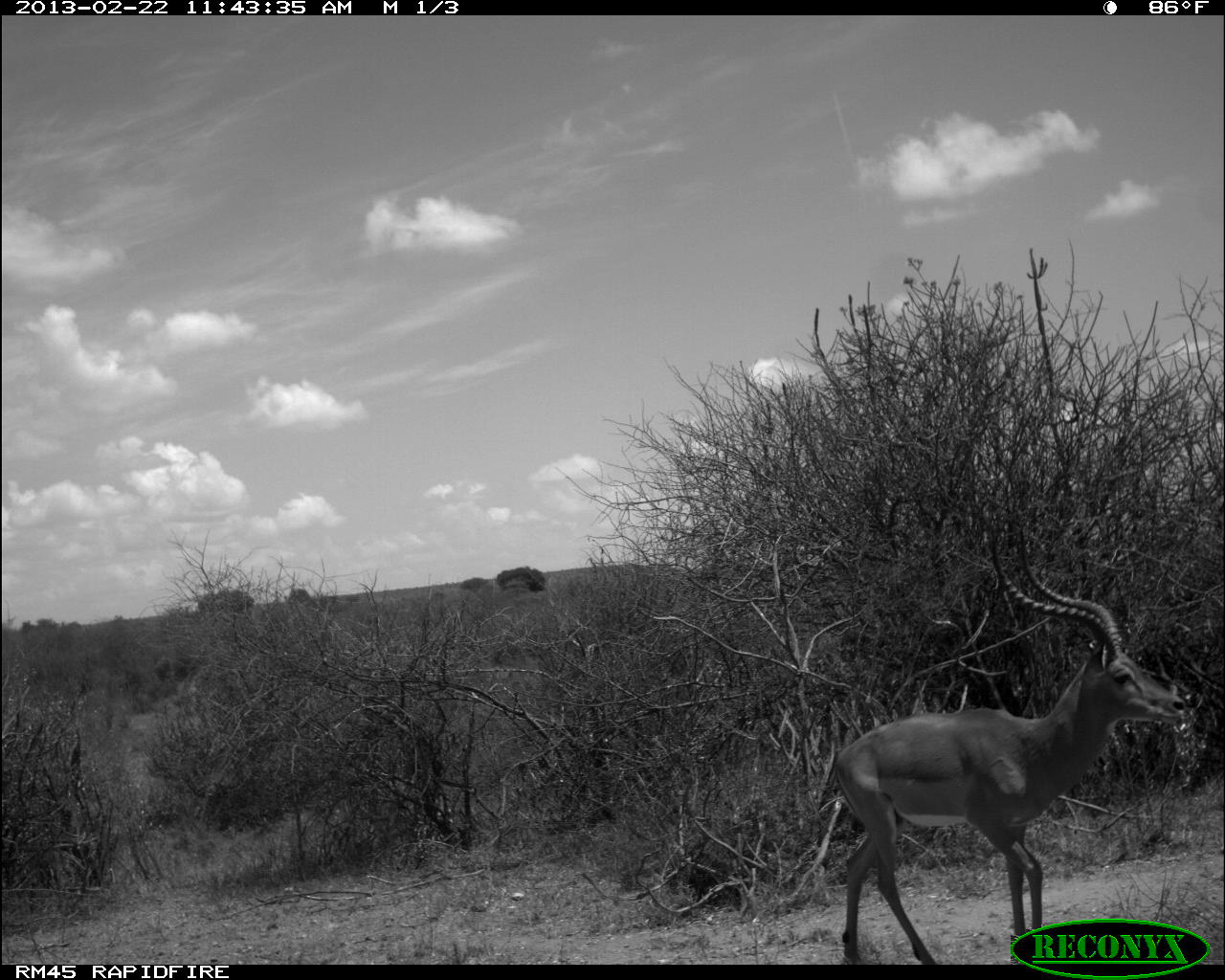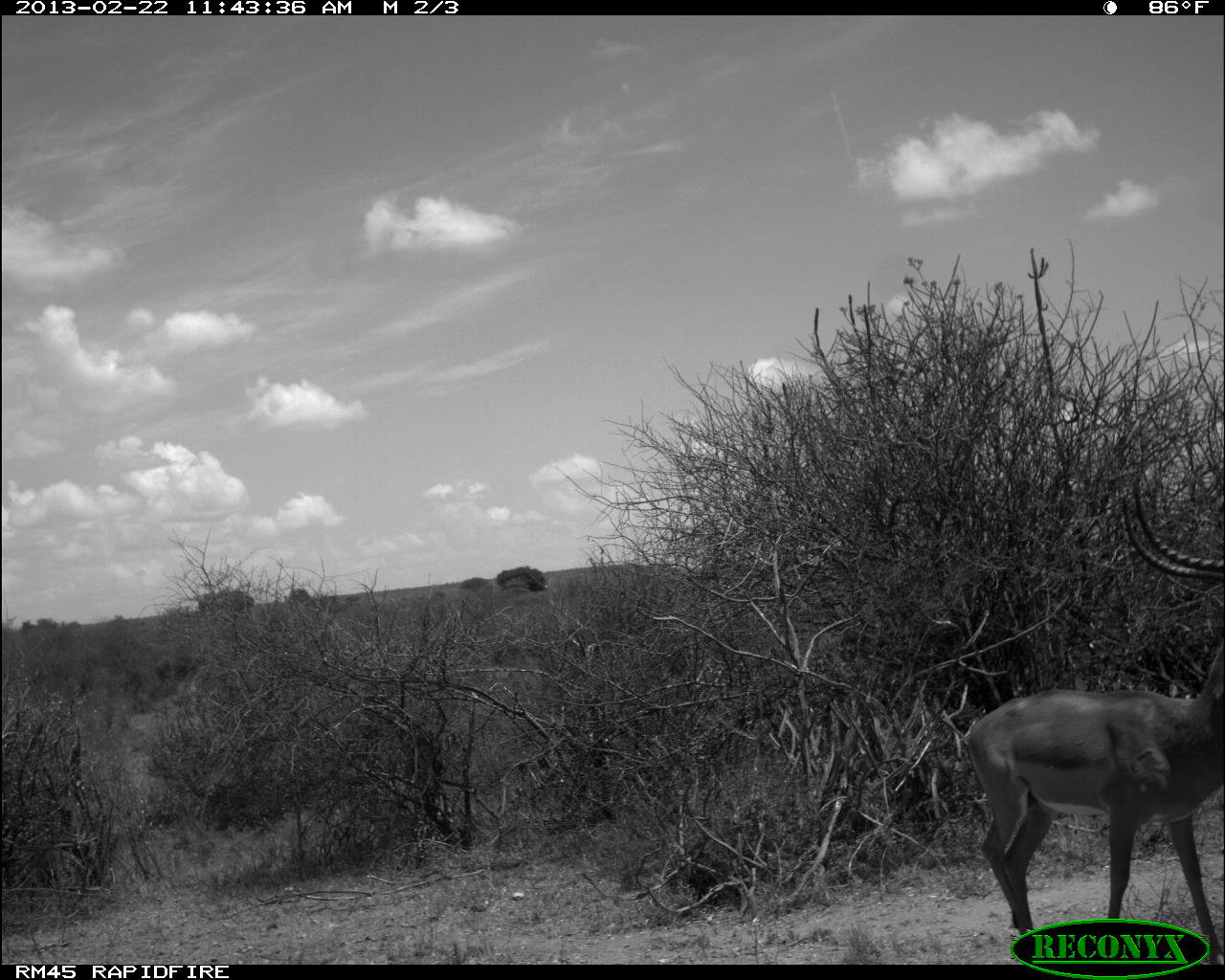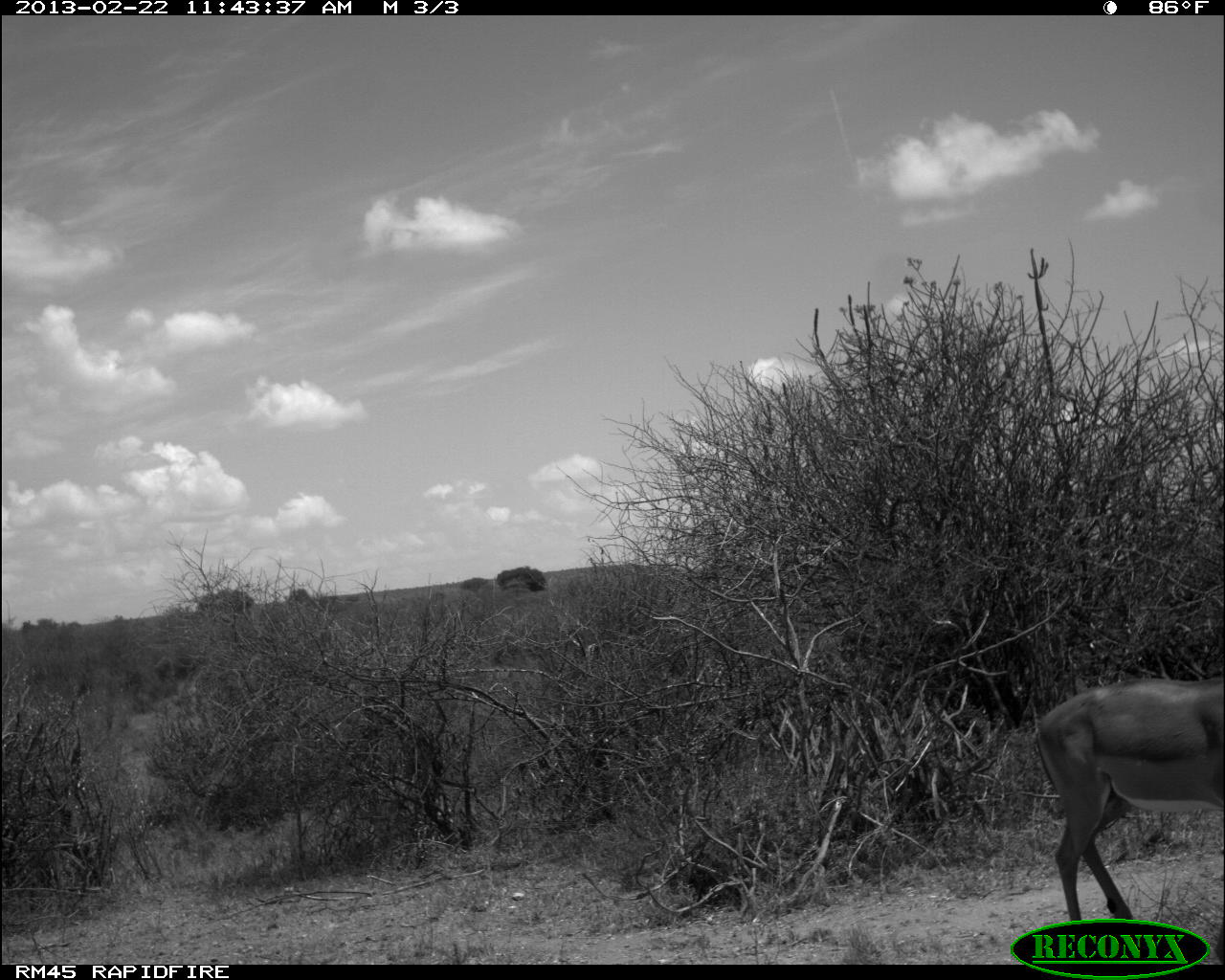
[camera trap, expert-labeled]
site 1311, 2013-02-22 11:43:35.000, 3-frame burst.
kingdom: Animalia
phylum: Chordata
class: Mammalia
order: Artiodactyla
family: Bovidae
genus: Aepyceros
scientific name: Aepyceros melampus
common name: impala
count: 1